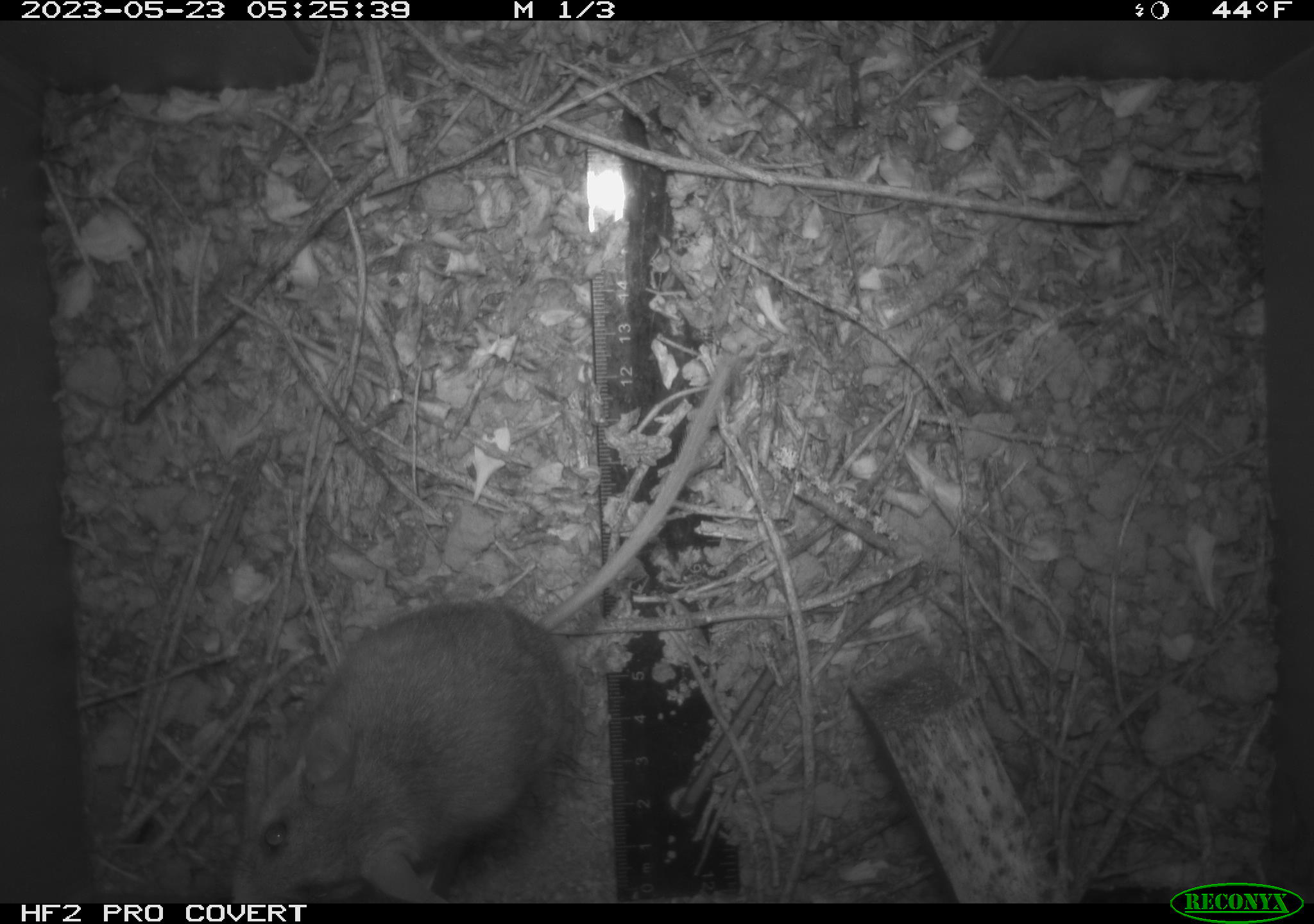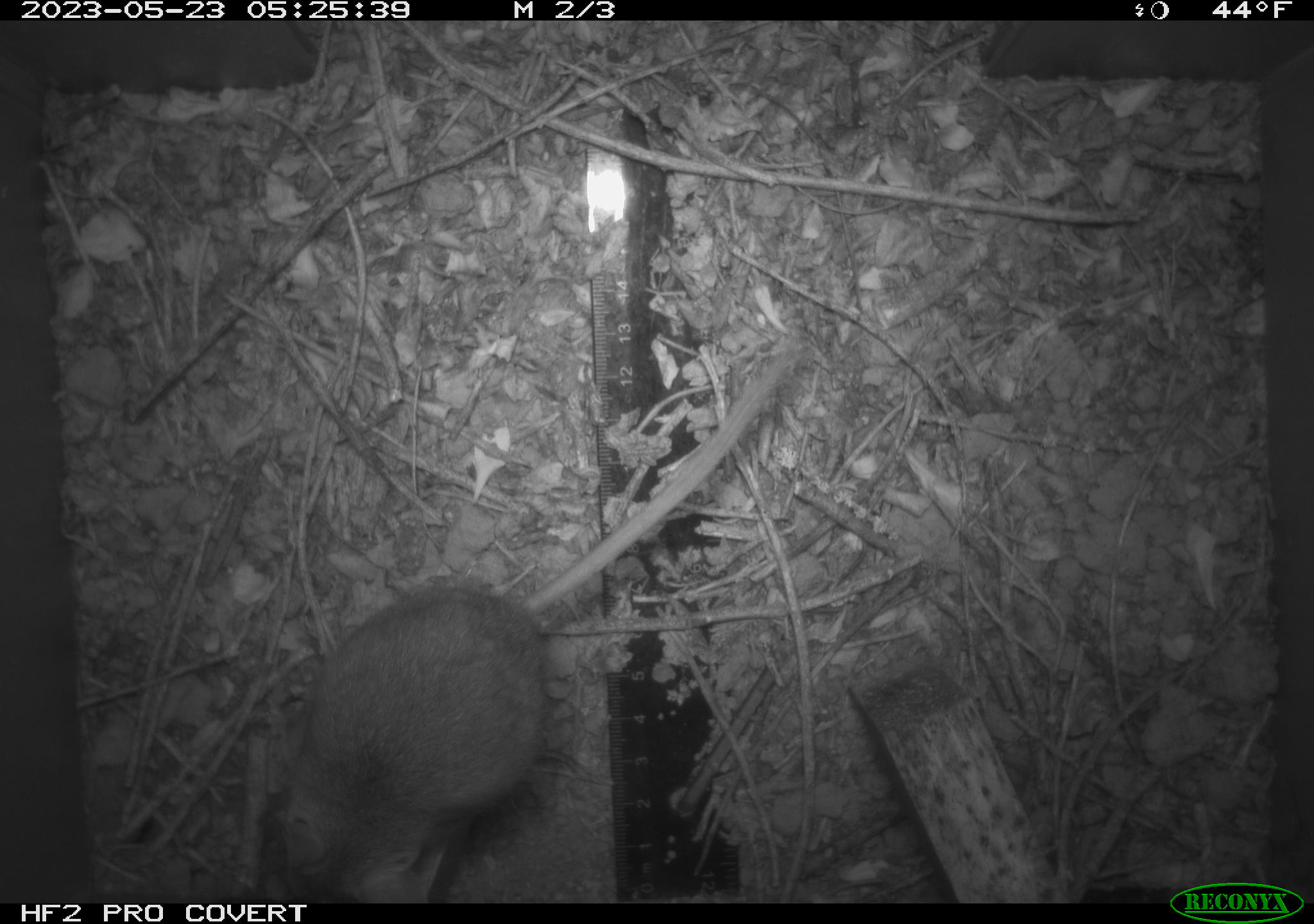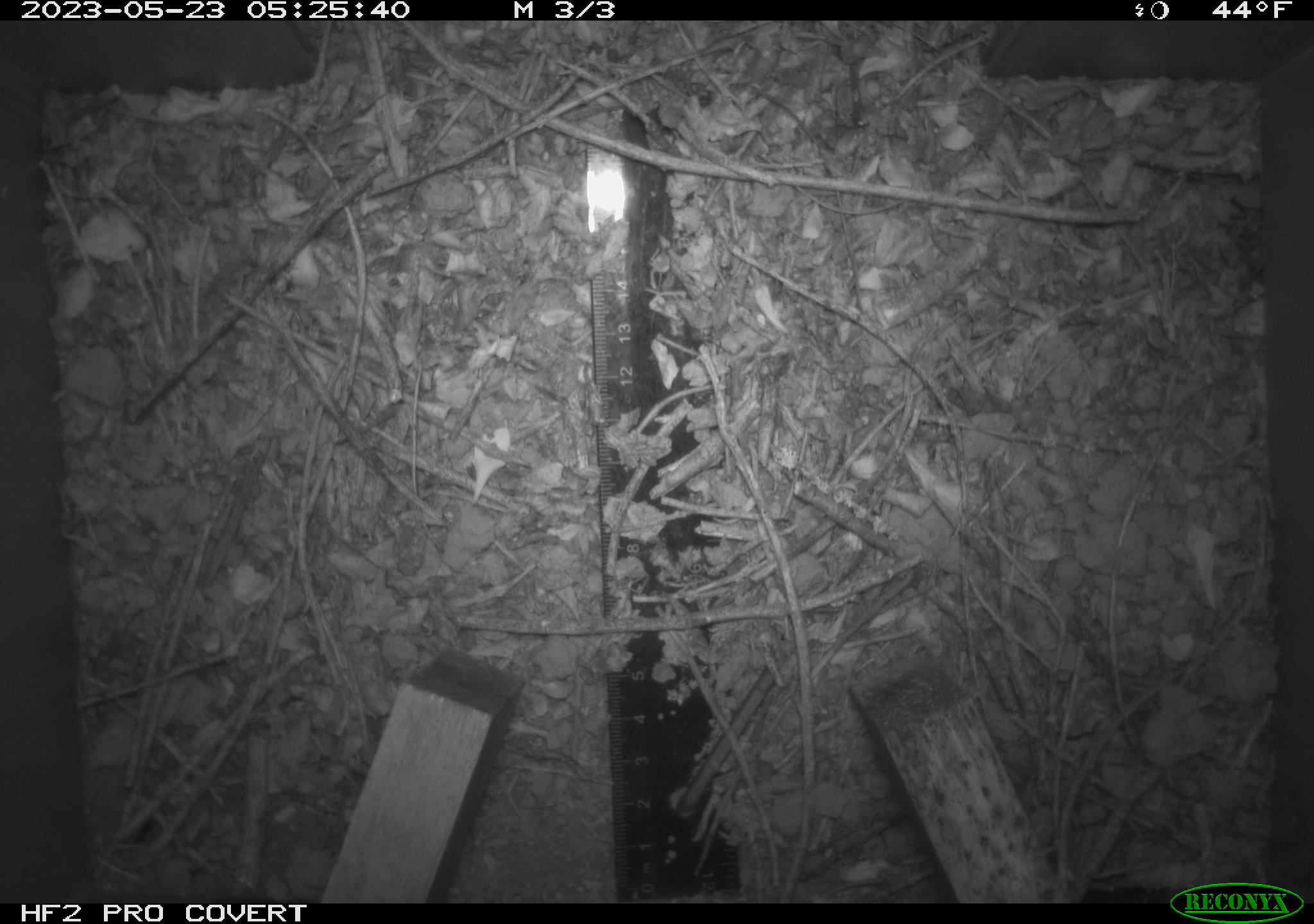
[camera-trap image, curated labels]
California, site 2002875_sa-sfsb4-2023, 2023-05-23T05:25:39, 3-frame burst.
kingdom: Animalia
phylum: Chordata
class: Mammalia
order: Rodentia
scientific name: Rodentia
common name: mouse species